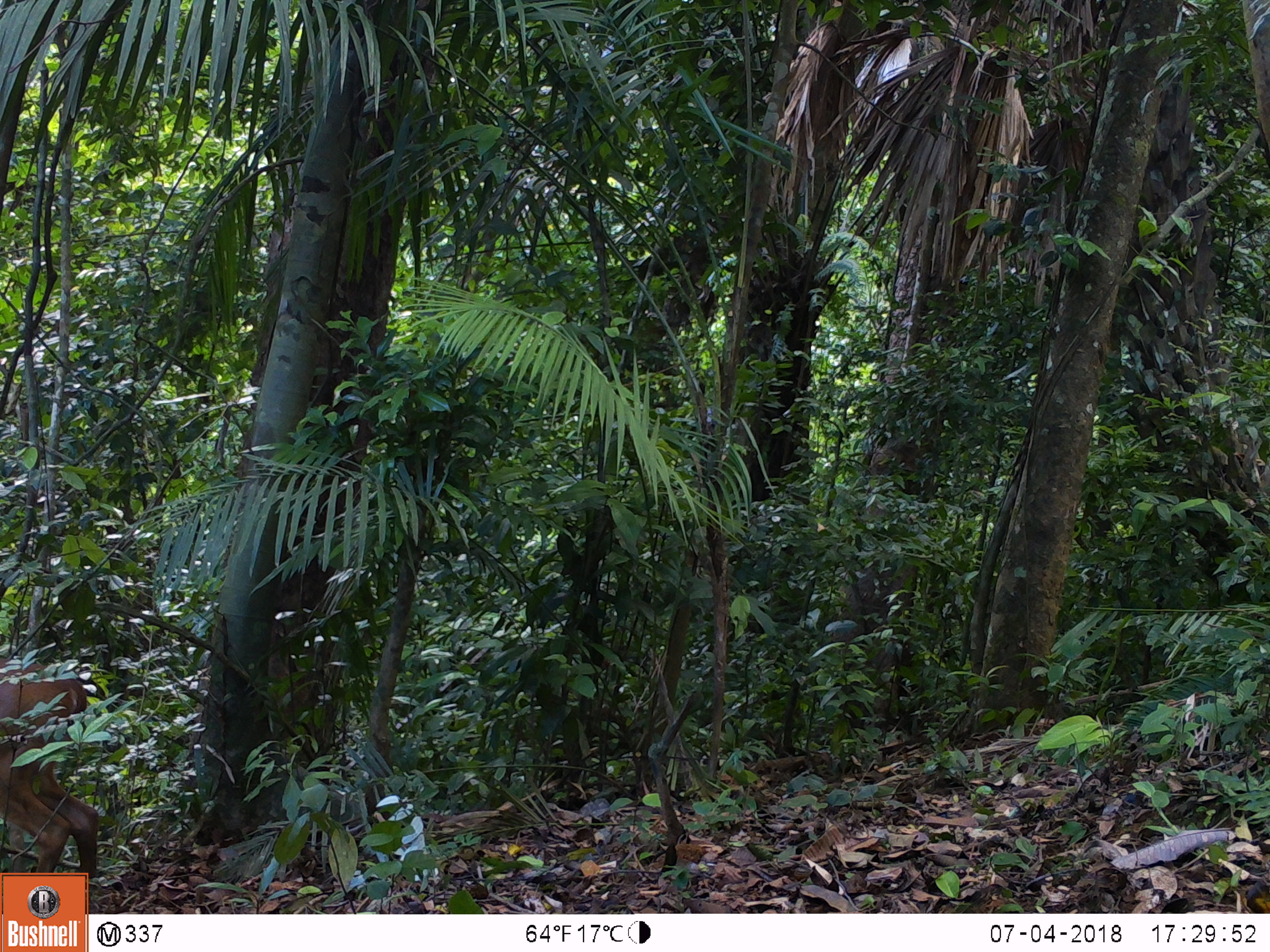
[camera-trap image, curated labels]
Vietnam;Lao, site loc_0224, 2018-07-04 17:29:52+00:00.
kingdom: Animalia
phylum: Chordata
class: Mammalia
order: Artiodactyla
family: Cervidae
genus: Muntiacus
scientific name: Muntiacus vuquangensis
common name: large-antlered muntjac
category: large antlered muntjac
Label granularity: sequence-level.